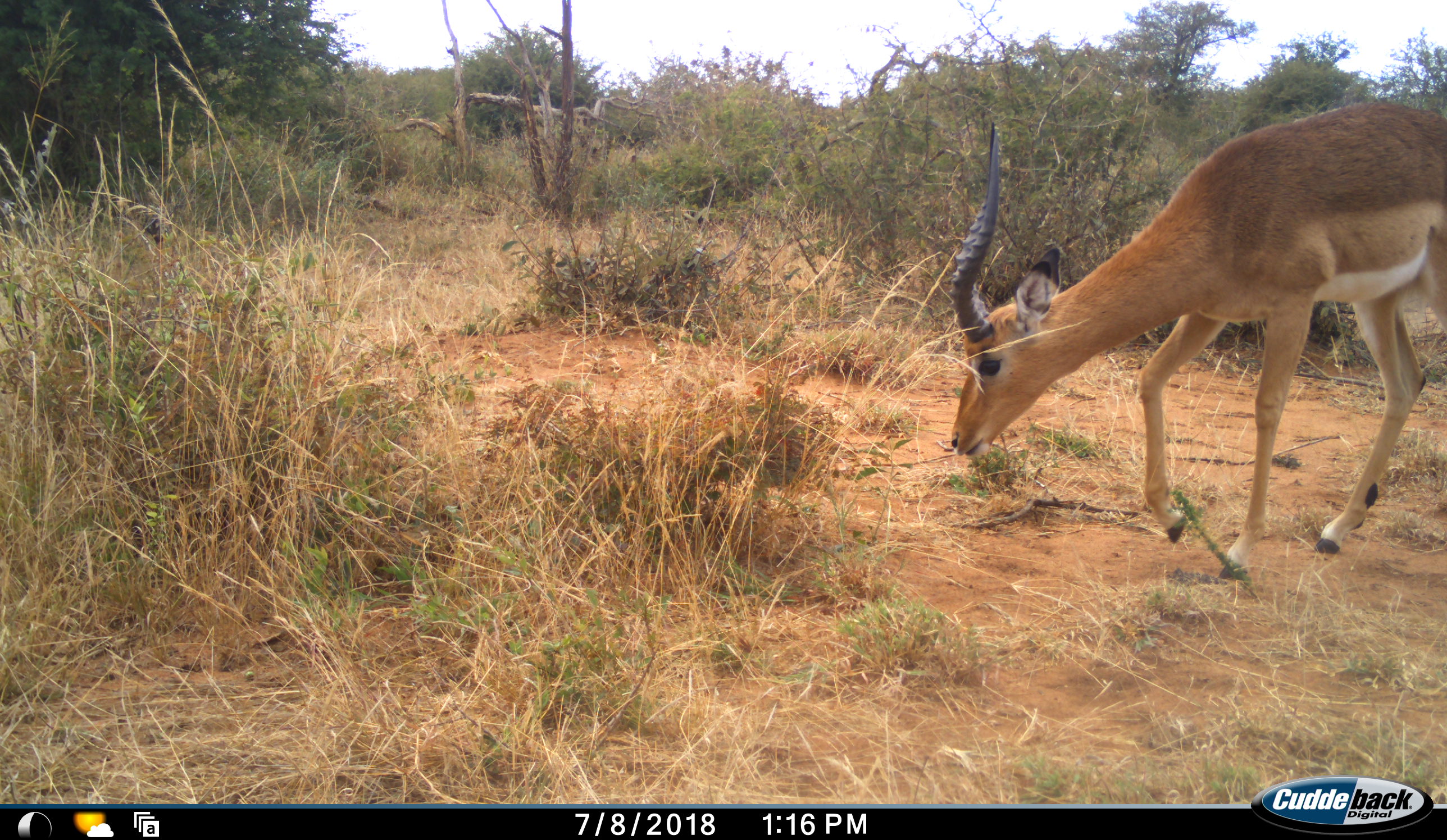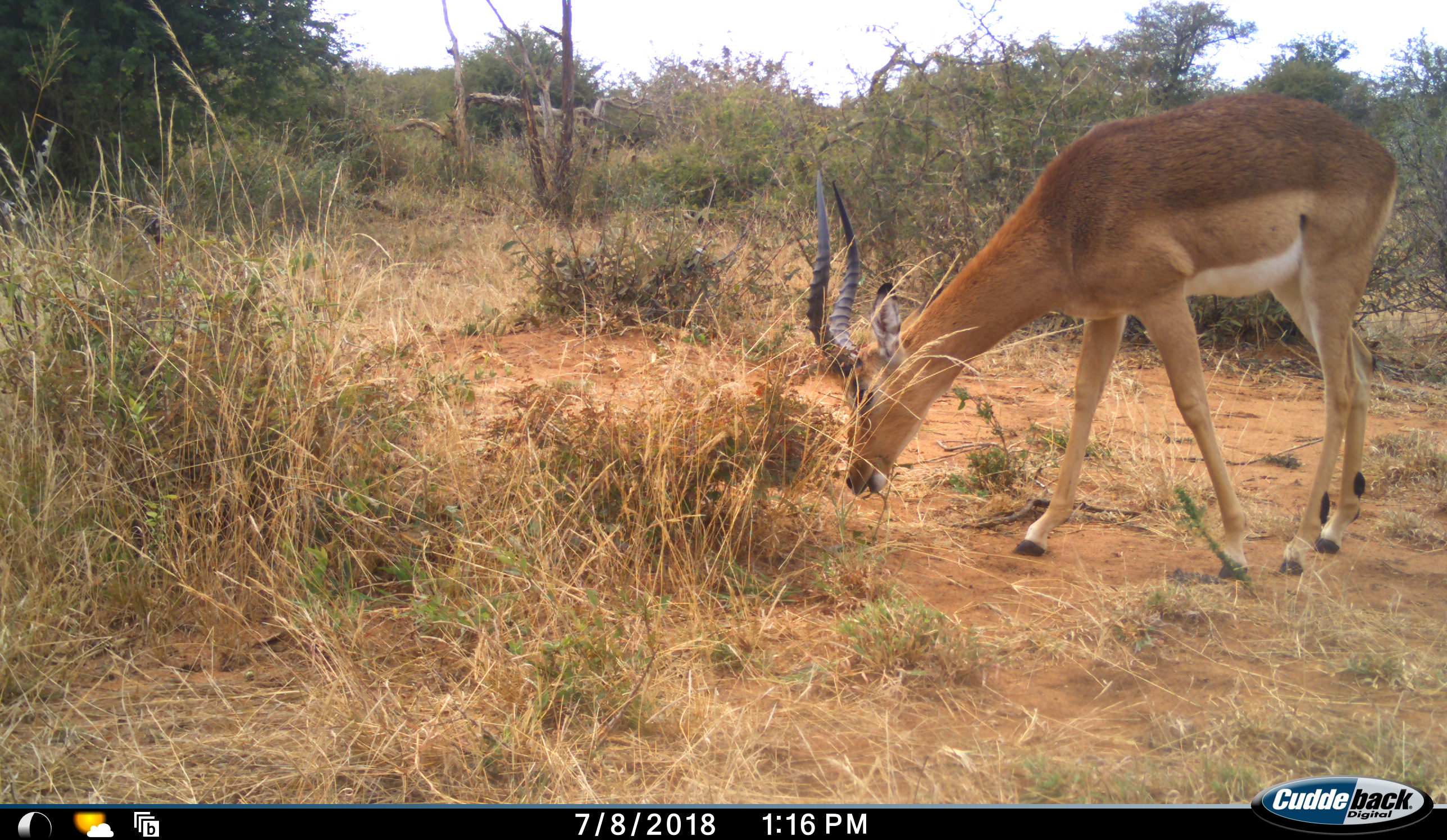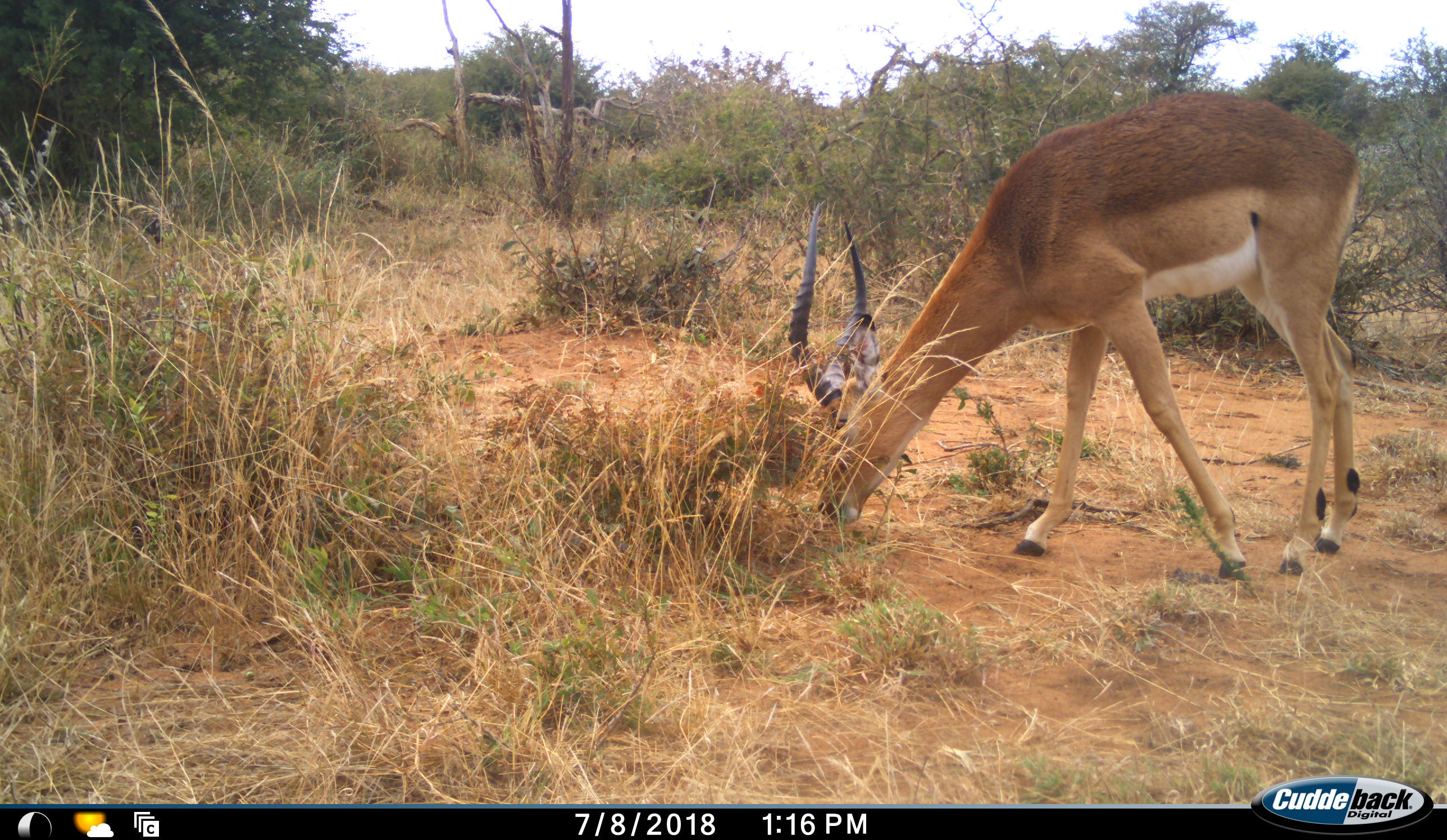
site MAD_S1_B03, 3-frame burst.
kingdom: Animalia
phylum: Chordata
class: Mammalia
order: Artiodactyla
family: Bovidae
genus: Aepyceros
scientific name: Aepyceros melampus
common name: impala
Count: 1.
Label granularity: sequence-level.